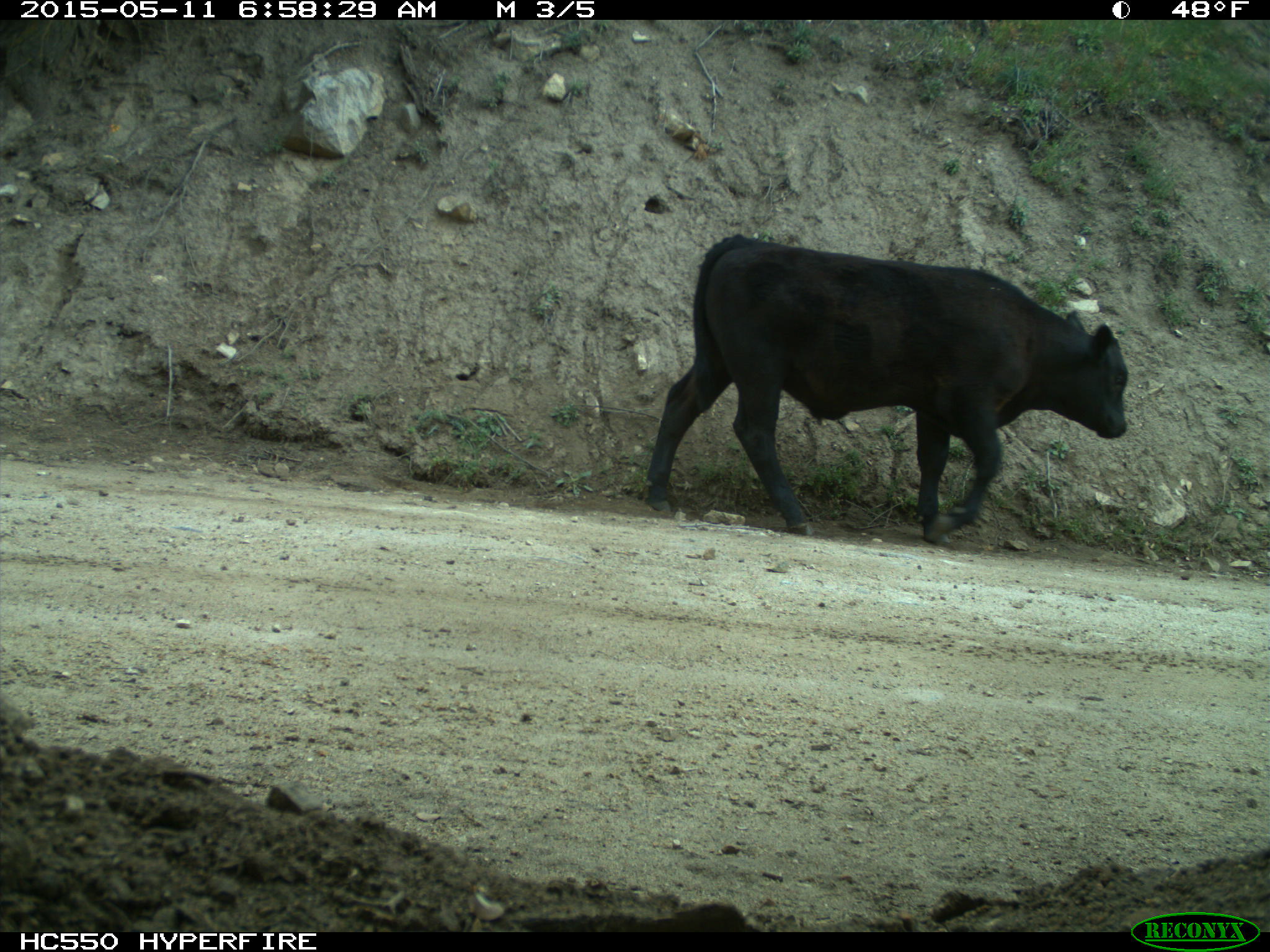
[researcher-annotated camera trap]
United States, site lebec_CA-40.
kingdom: Animalia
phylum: Chordata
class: Mammalia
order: Artiodactyla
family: Bovidae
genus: Bos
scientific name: Bos taurus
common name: domestic cow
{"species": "Bos taurus (domestic cow)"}